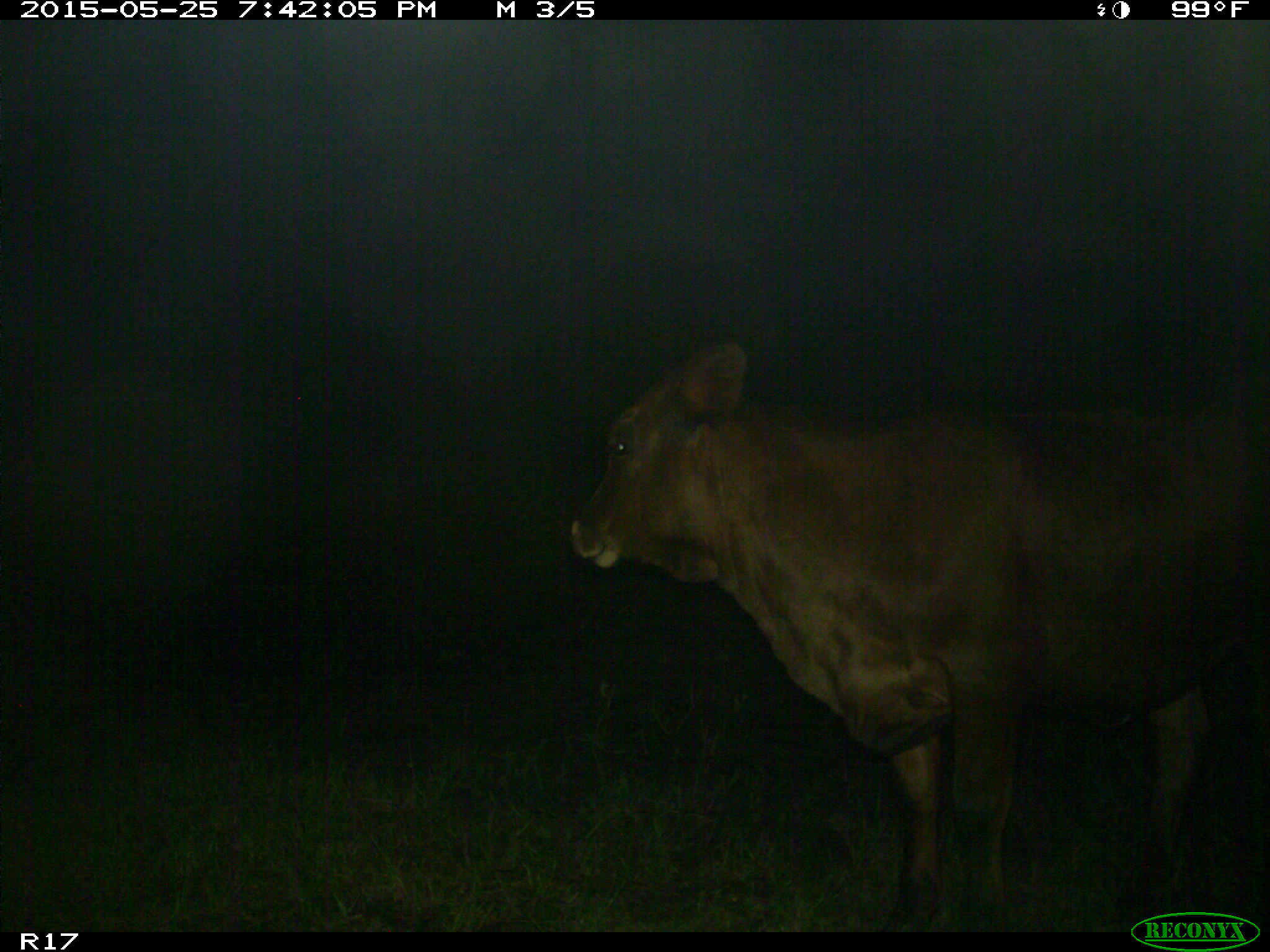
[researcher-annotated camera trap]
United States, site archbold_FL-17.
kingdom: Animalia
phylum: Chordata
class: Mammalia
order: Artiodactyla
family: Bovidae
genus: Bos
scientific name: Bos taurus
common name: domestic cow